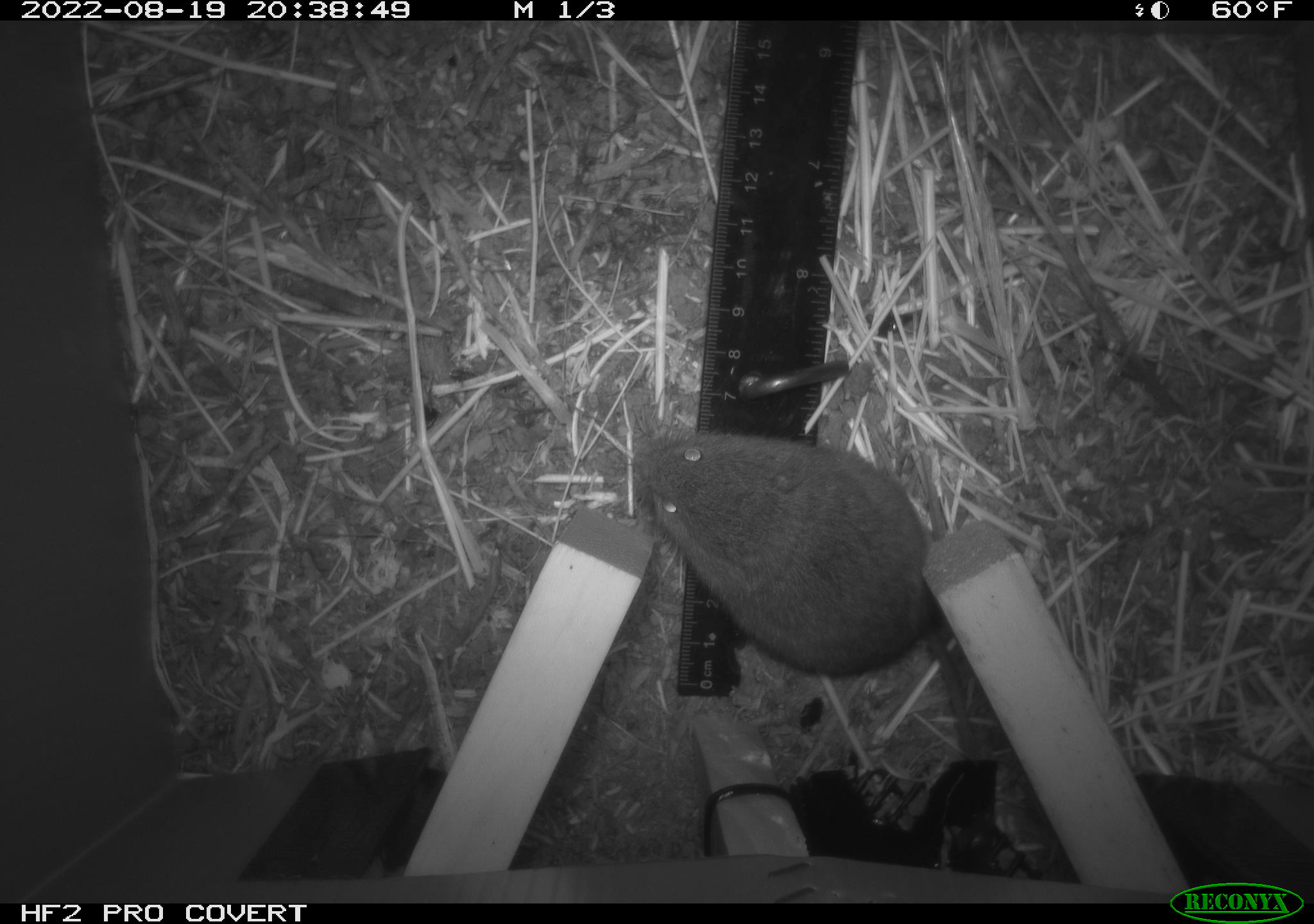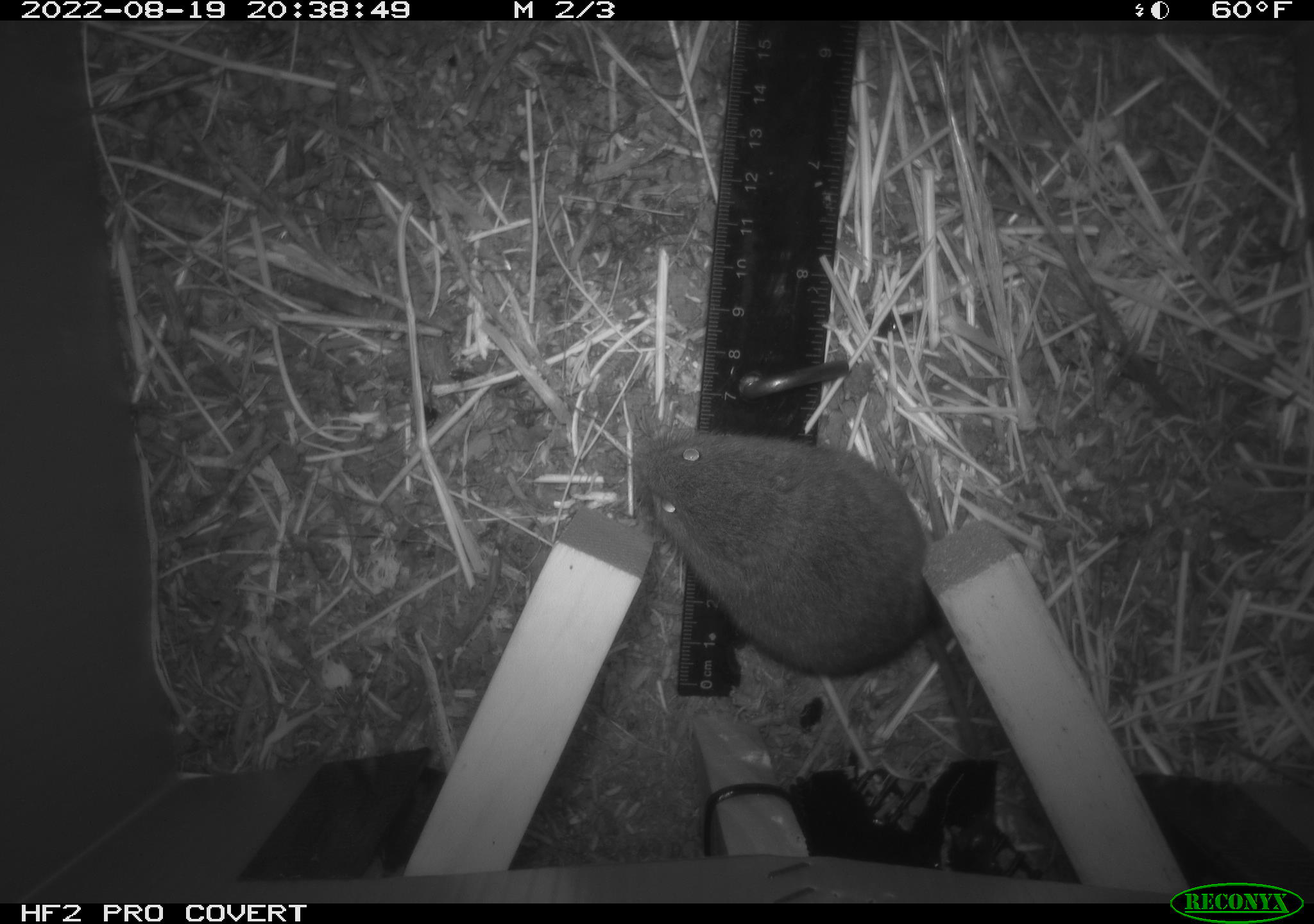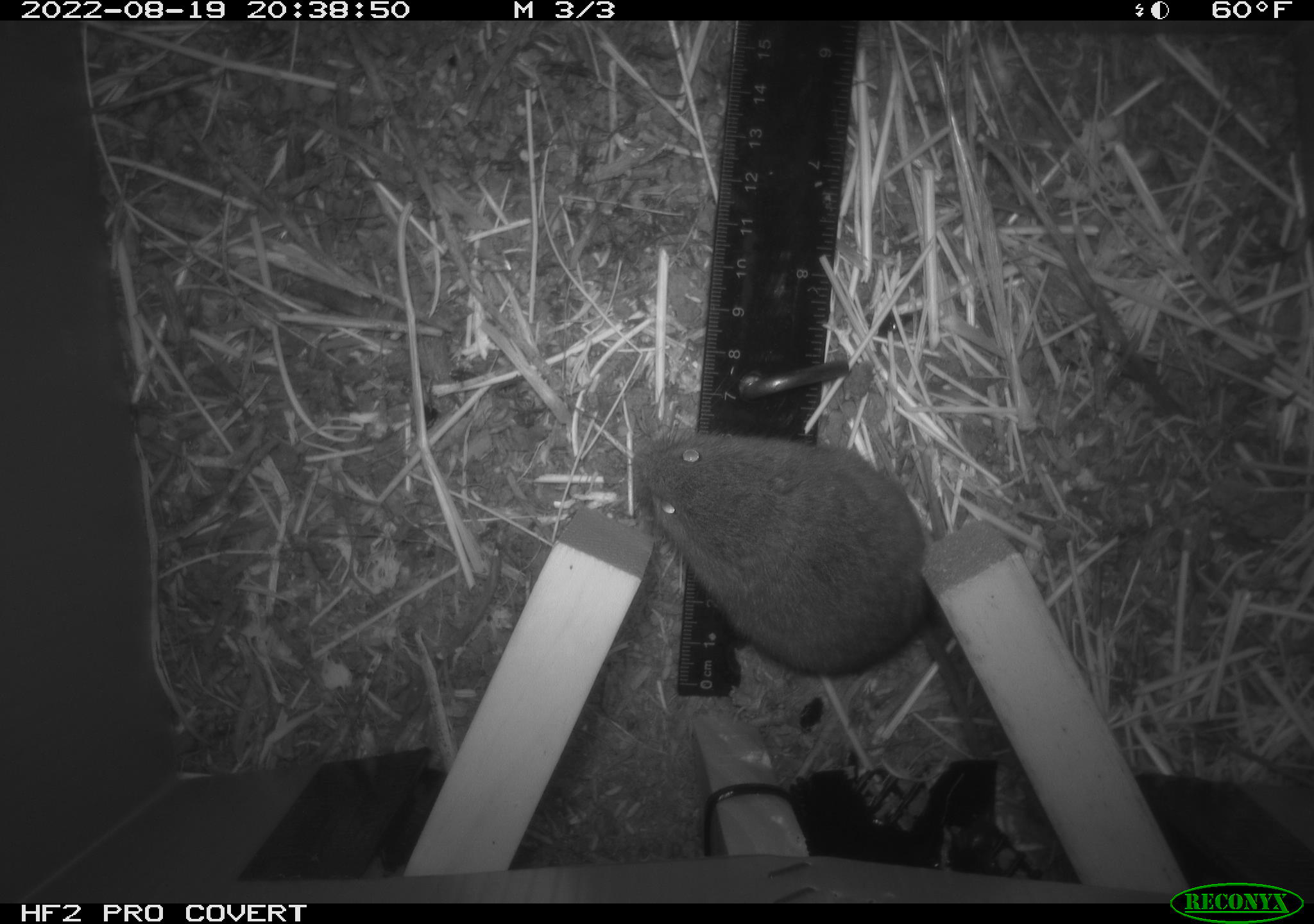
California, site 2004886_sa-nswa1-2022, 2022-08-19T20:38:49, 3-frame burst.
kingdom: Animalia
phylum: Chordata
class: Mammalia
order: Rodentia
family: Cricetidae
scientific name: Cricetidae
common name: hamsters, voles, lemmings, and allies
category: cricetidae family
Cricetidae family (hamsters, voles, lemmings, and allies) (Cricetidae).